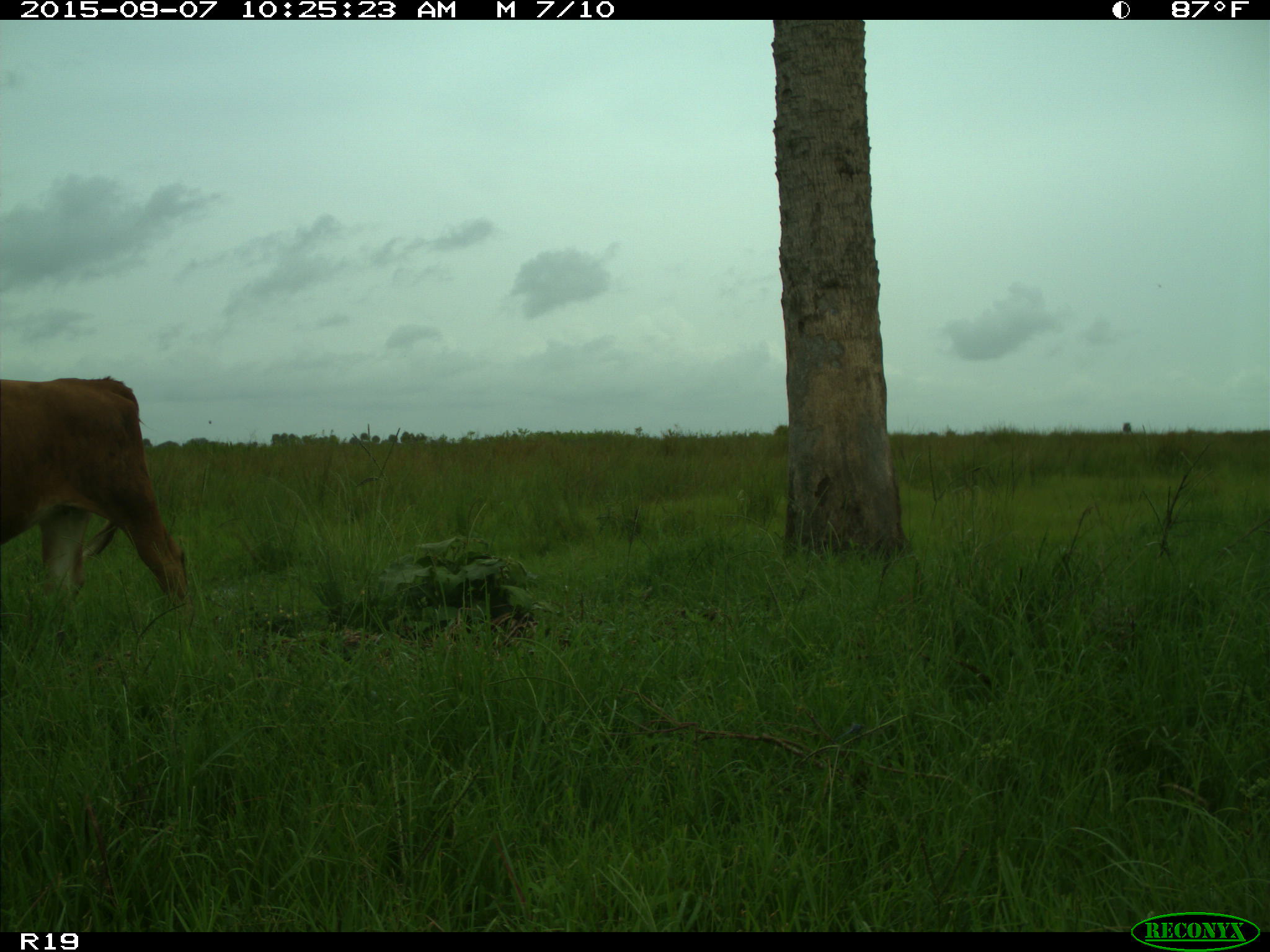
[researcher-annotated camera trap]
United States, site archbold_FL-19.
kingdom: Animalia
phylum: Chordata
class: Mammalia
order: Artiodactyla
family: Bovidae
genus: Bos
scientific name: Bos taurus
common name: domestic cow